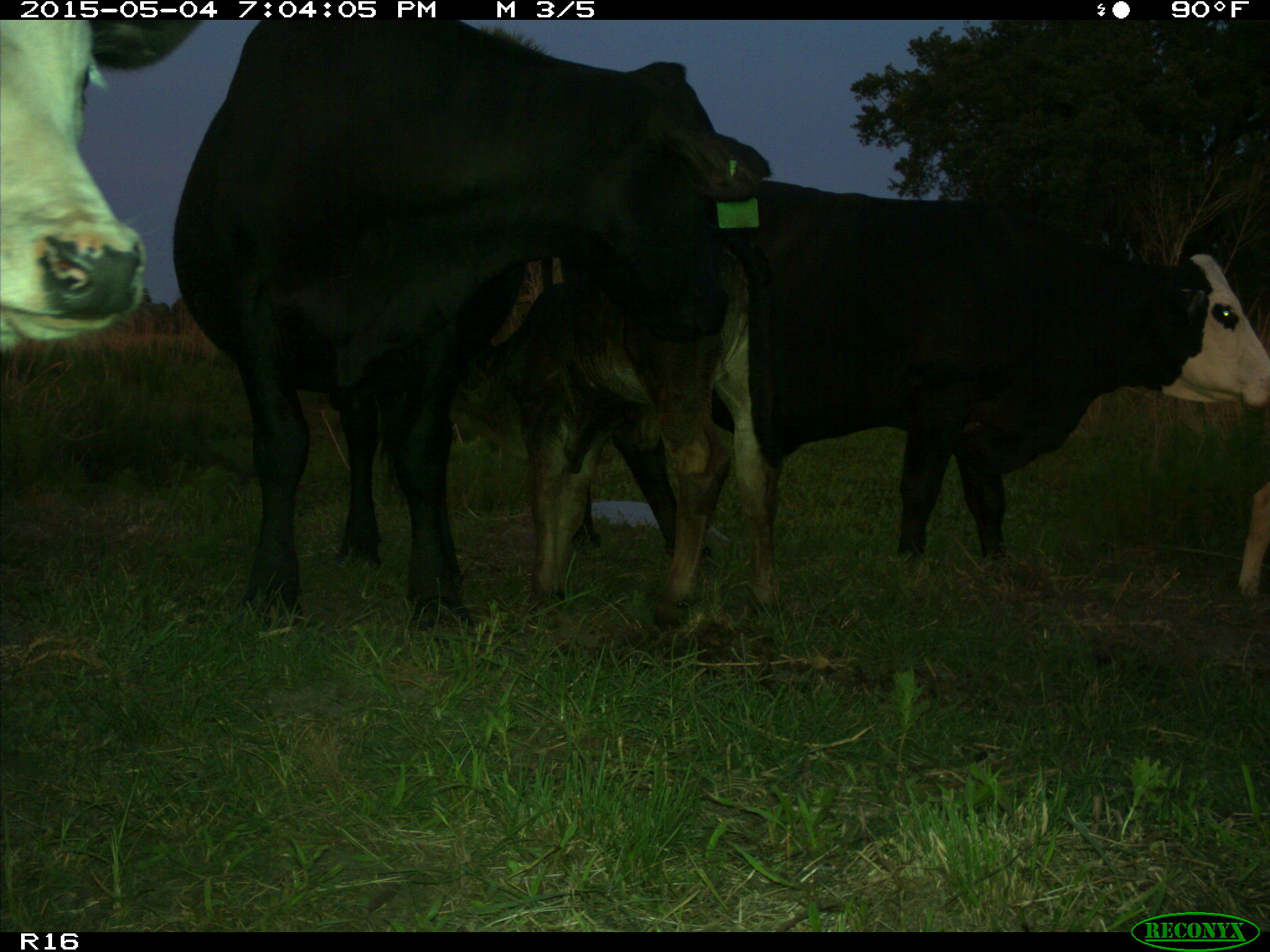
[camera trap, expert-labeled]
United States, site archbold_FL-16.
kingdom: Animalia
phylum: Chordata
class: Mammalia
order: Artiodactyla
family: Bovidae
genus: Bos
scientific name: Bos taurus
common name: domestic cow